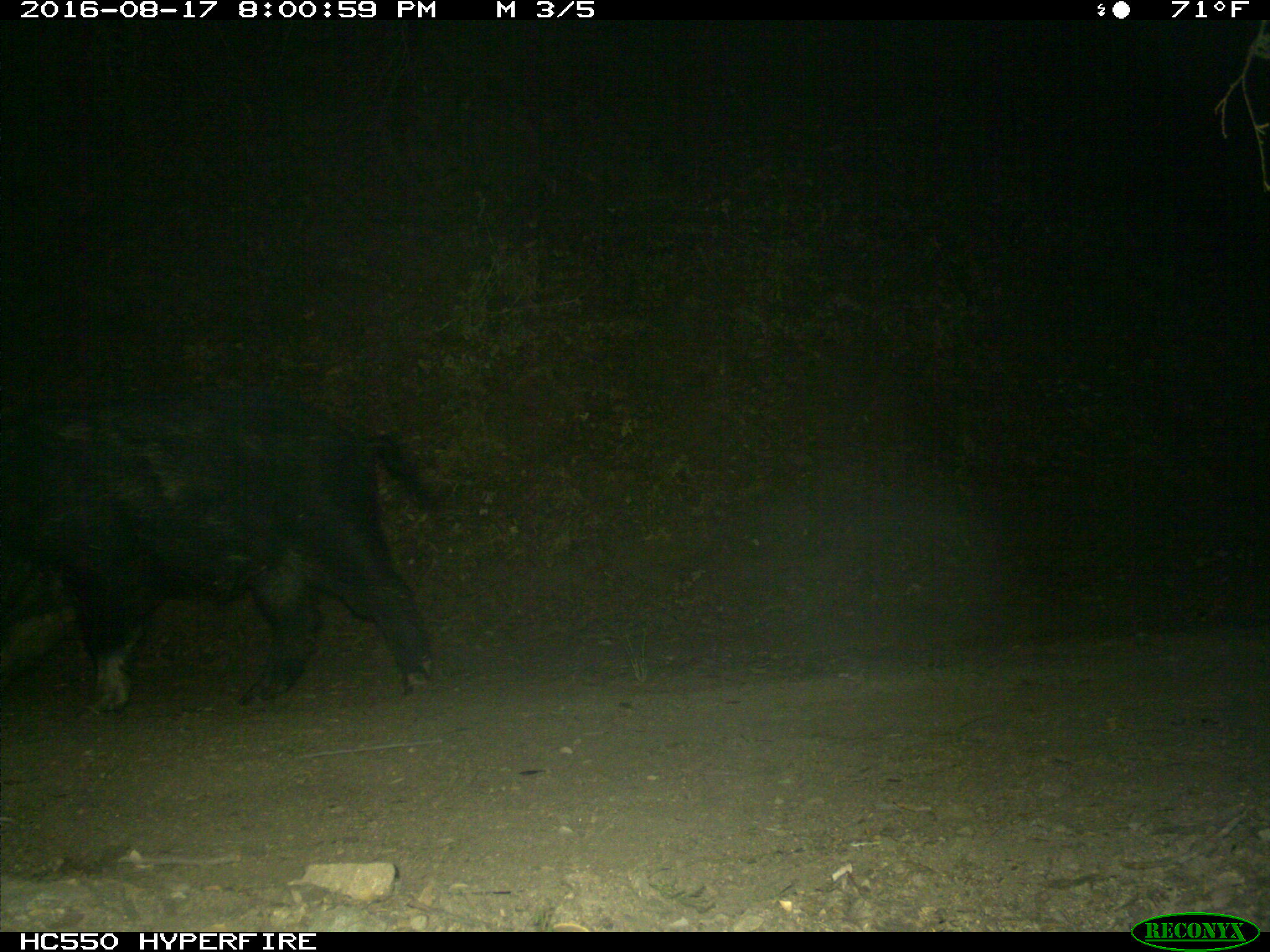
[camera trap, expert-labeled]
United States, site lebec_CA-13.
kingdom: Animalia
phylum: Chordata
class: Mammalia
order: Artiodactyla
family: Suidae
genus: Sus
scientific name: Sus scrofa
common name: wild boar